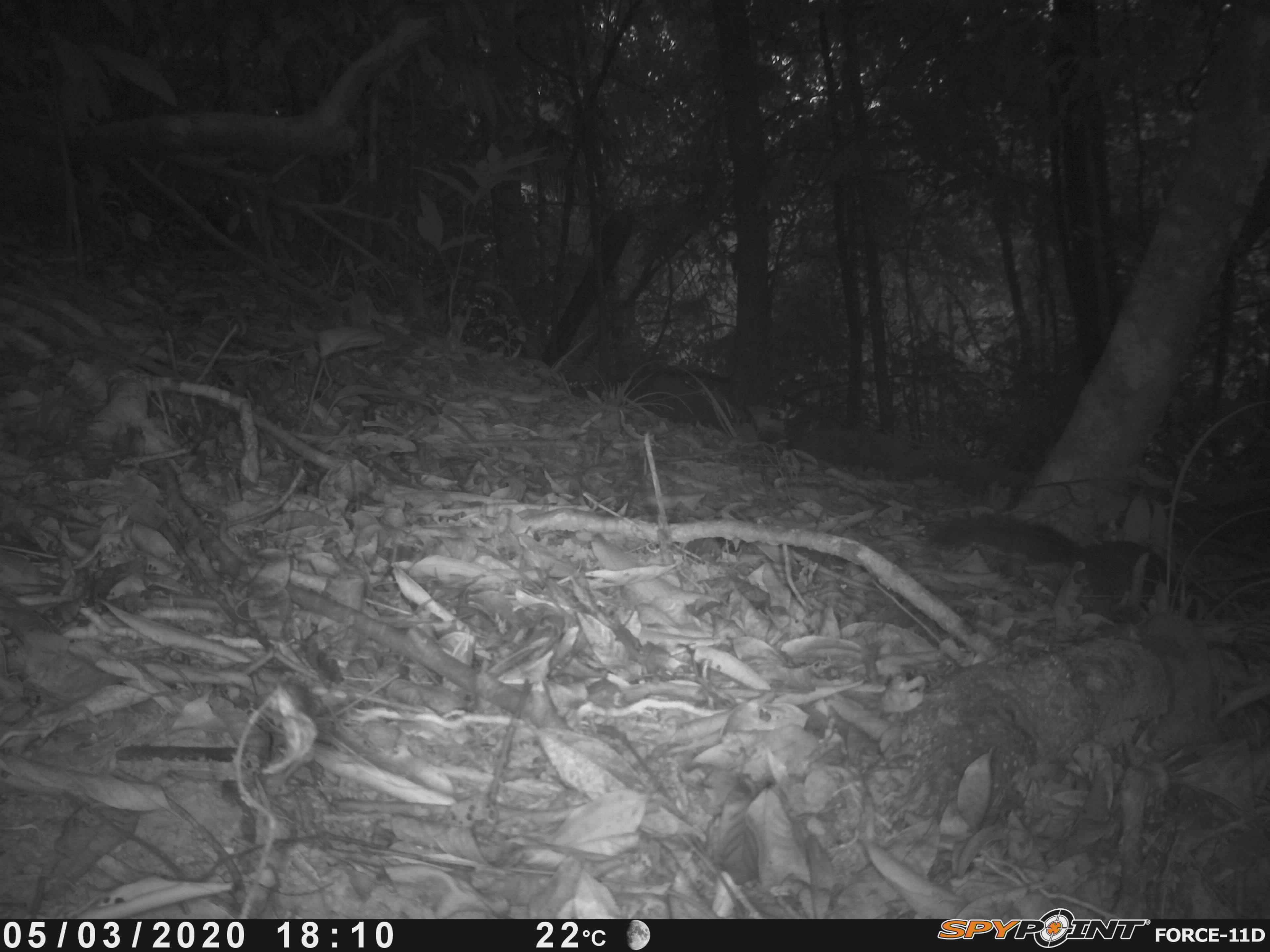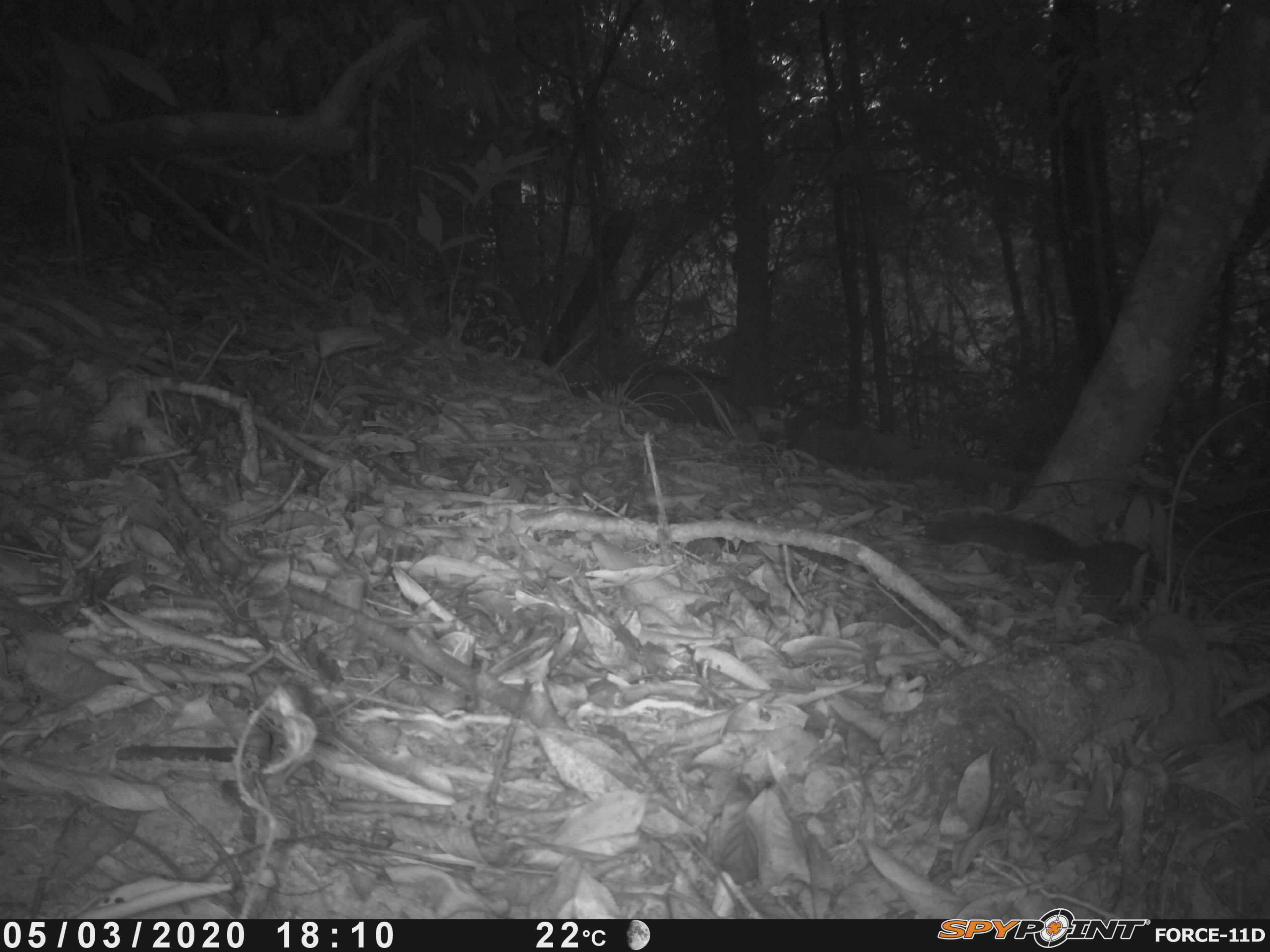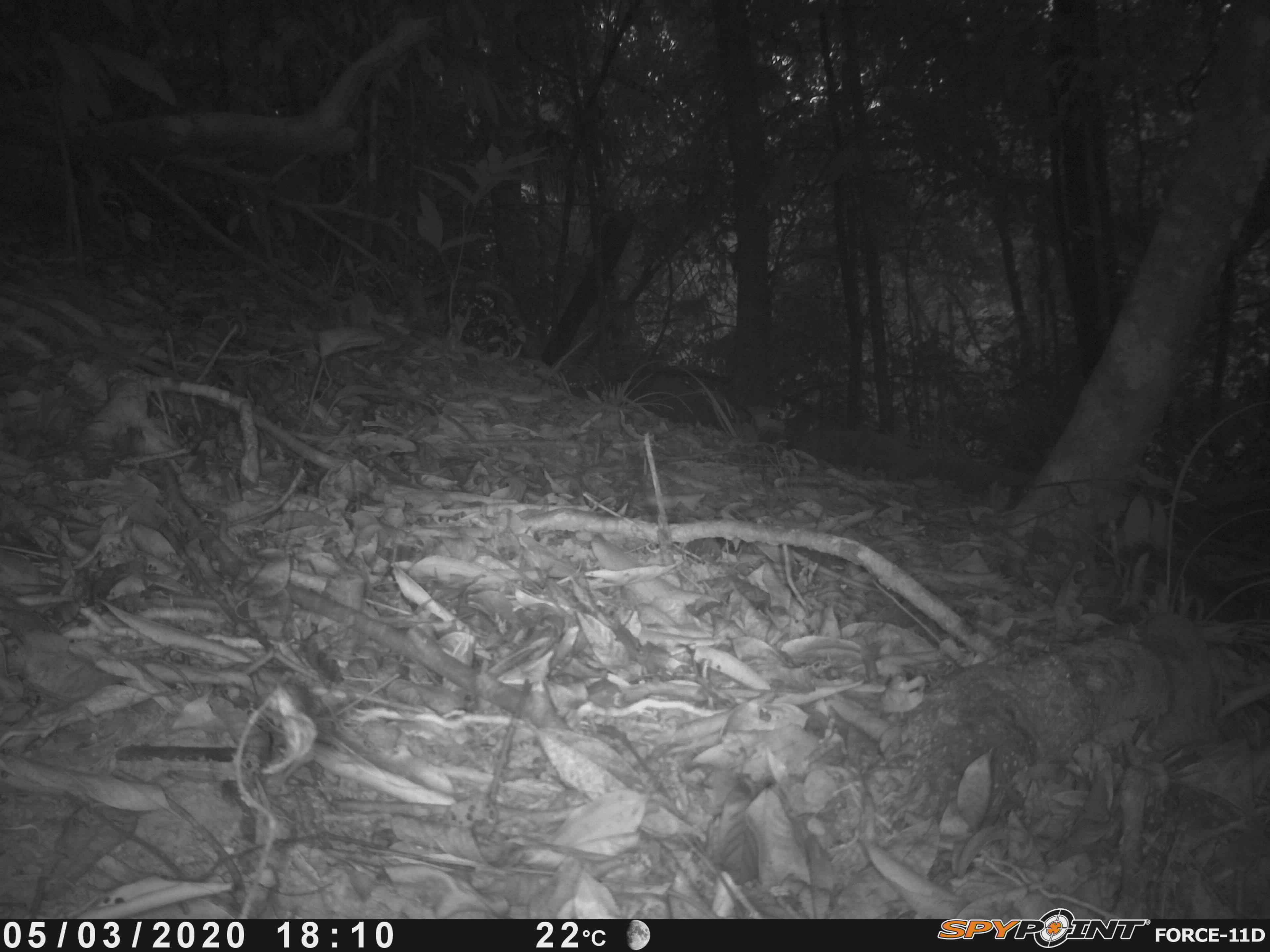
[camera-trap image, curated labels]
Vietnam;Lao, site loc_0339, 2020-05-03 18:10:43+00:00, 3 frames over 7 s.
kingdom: Animalia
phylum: Chordata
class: Mammalia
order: Rodentia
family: Sciuridae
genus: Dremomys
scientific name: Dremomys rufigenis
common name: red-cheeked squirrel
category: red cheeked squirrel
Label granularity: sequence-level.